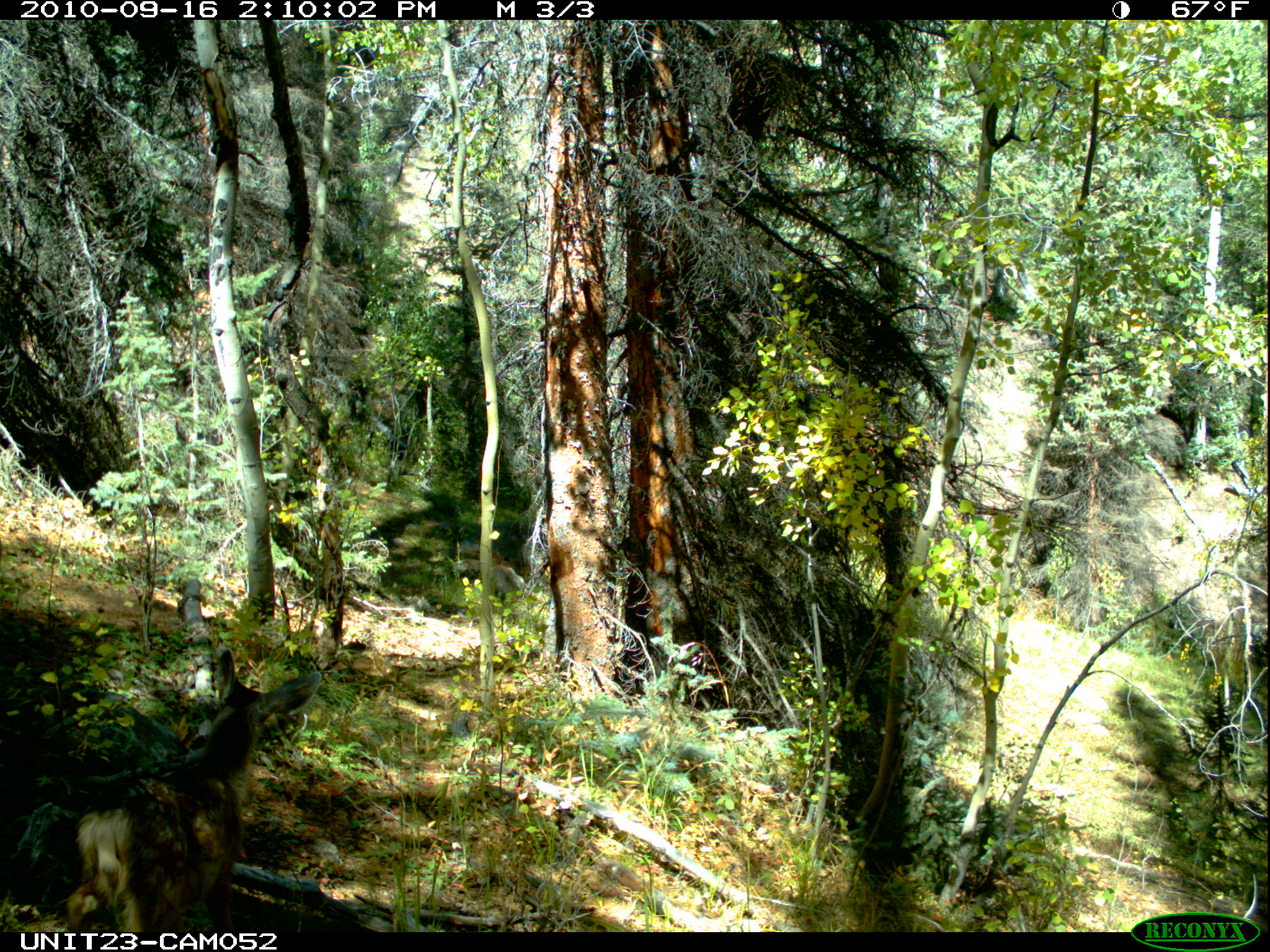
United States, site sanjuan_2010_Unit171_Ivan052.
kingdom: Animalia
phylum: Chordata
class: Mammalia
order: Artiodactyla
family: Cervidae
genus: Odocoileus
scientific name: Odocoileus hemionus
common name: mule deer